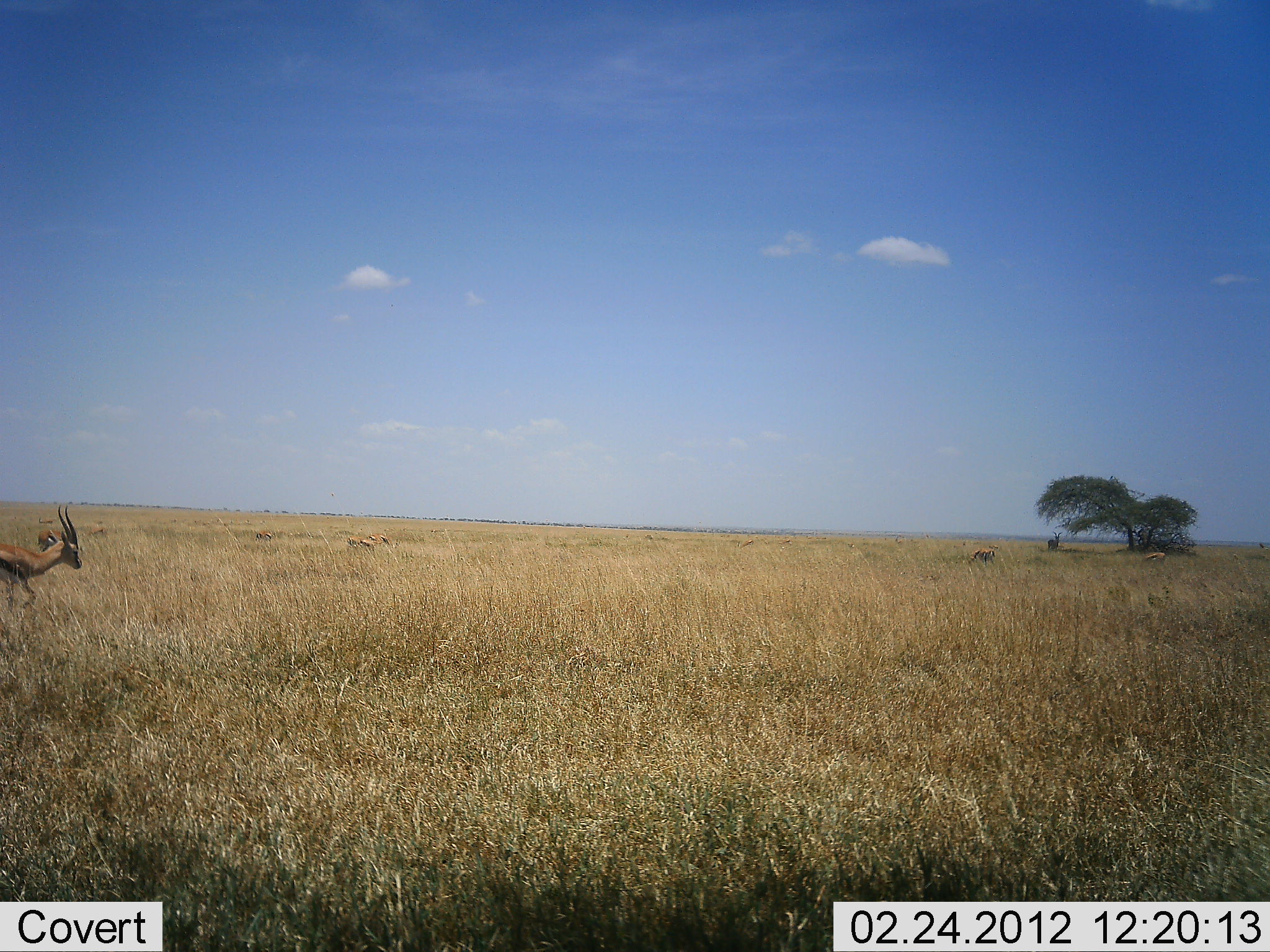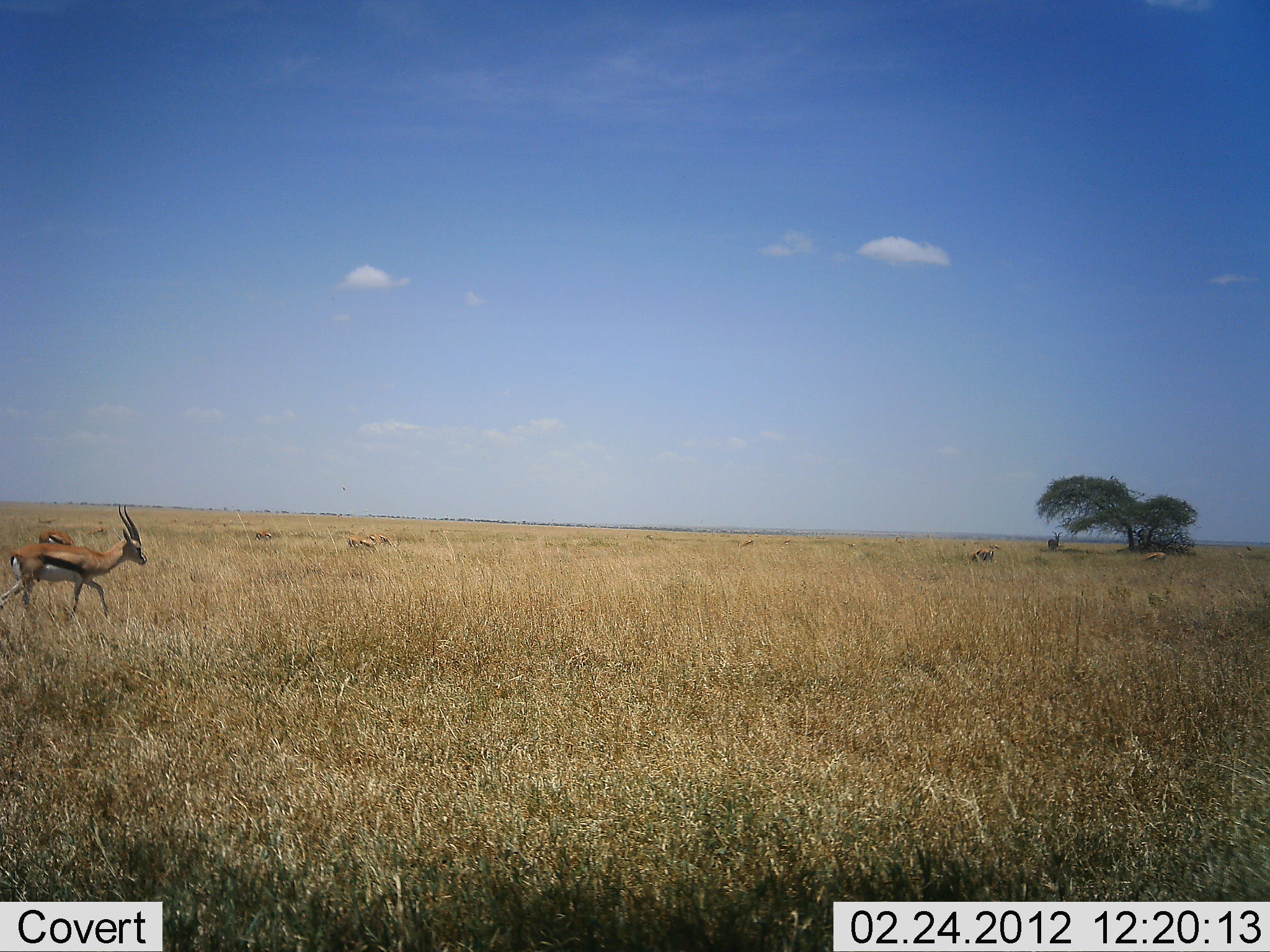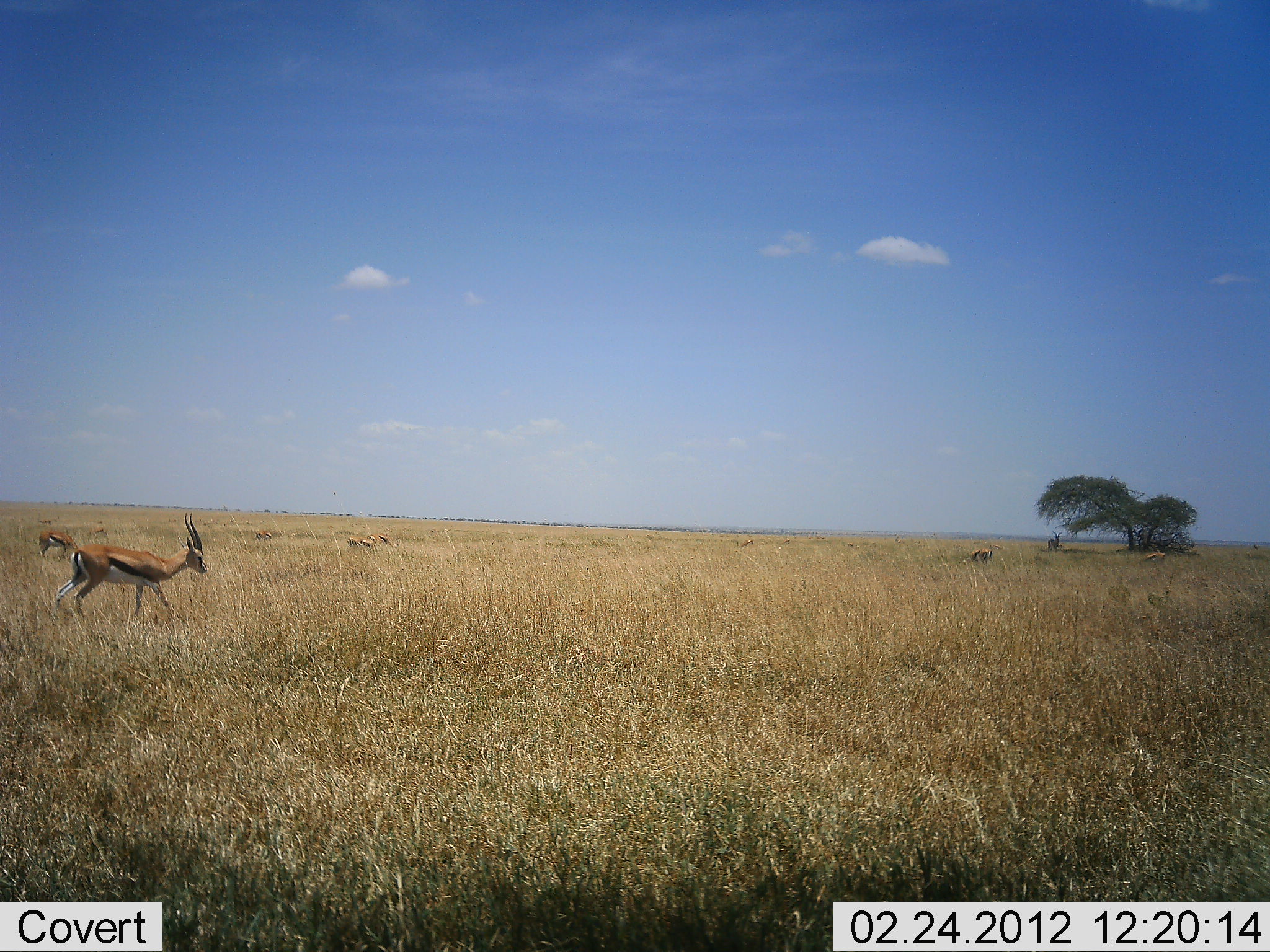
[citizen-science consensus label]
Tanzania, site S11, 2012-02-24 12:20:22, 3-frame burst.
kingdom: Animalia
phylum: Chordata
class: Mammalia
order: Artiodactyla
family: Bovidae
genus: Eudorcas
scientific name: Eudorcas thomsonii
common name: thomson's gazelle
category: gazellethomsons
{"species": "gazellethomsons (thomson's gazelle) (Eudorcas thomsonii)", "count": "4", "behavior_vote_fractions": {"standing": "43%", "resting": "5%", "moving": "95%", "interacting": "0%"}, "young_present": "0%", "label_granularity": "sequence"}